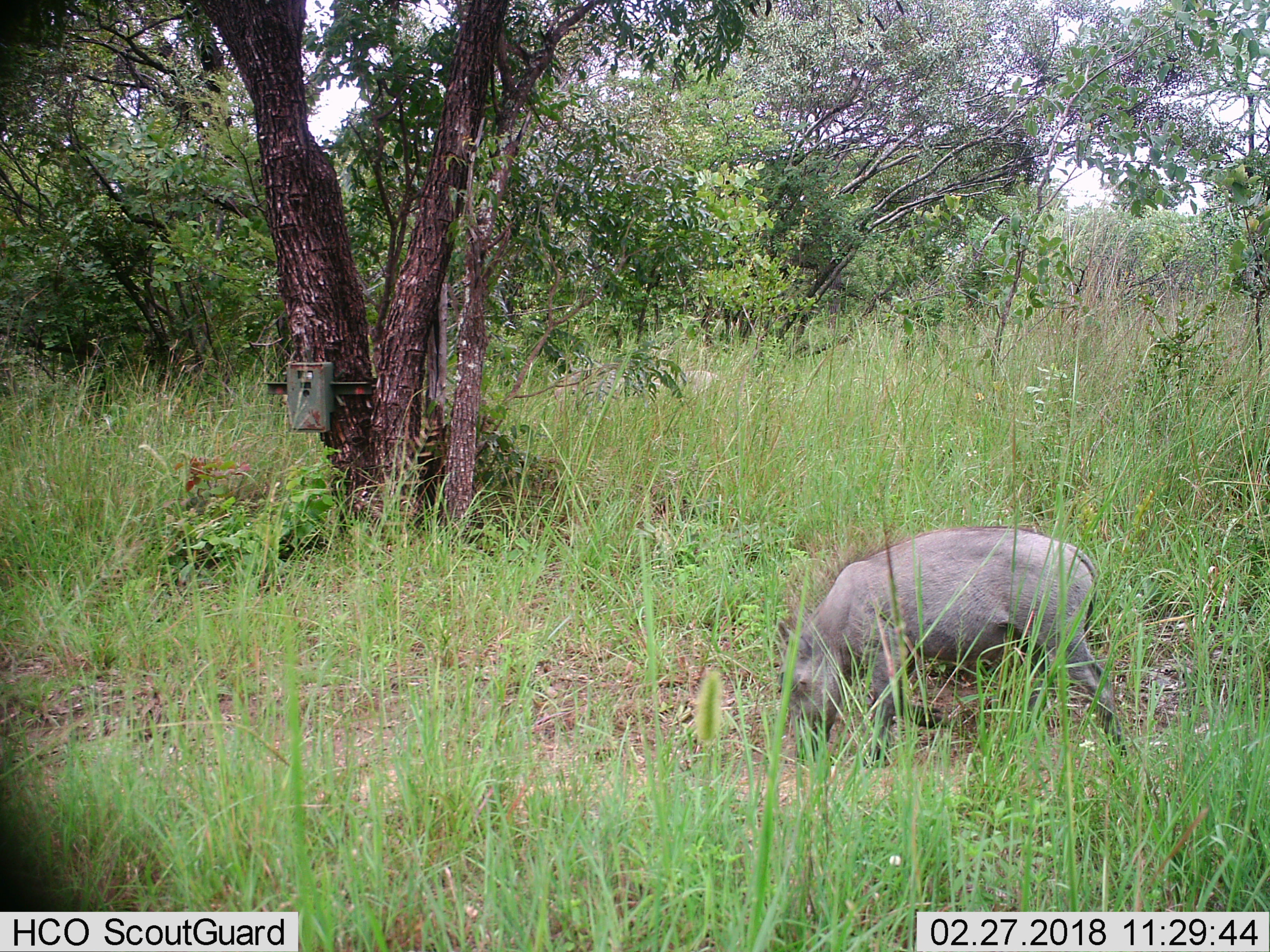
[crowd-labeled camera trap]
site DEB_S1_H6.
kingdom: Animalia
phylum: Chordata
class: Mammalia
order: Artiodactyla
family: Suidae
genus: Phacochoerus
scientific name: Phacochoerus africanus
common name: warthog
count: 1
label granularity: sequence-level